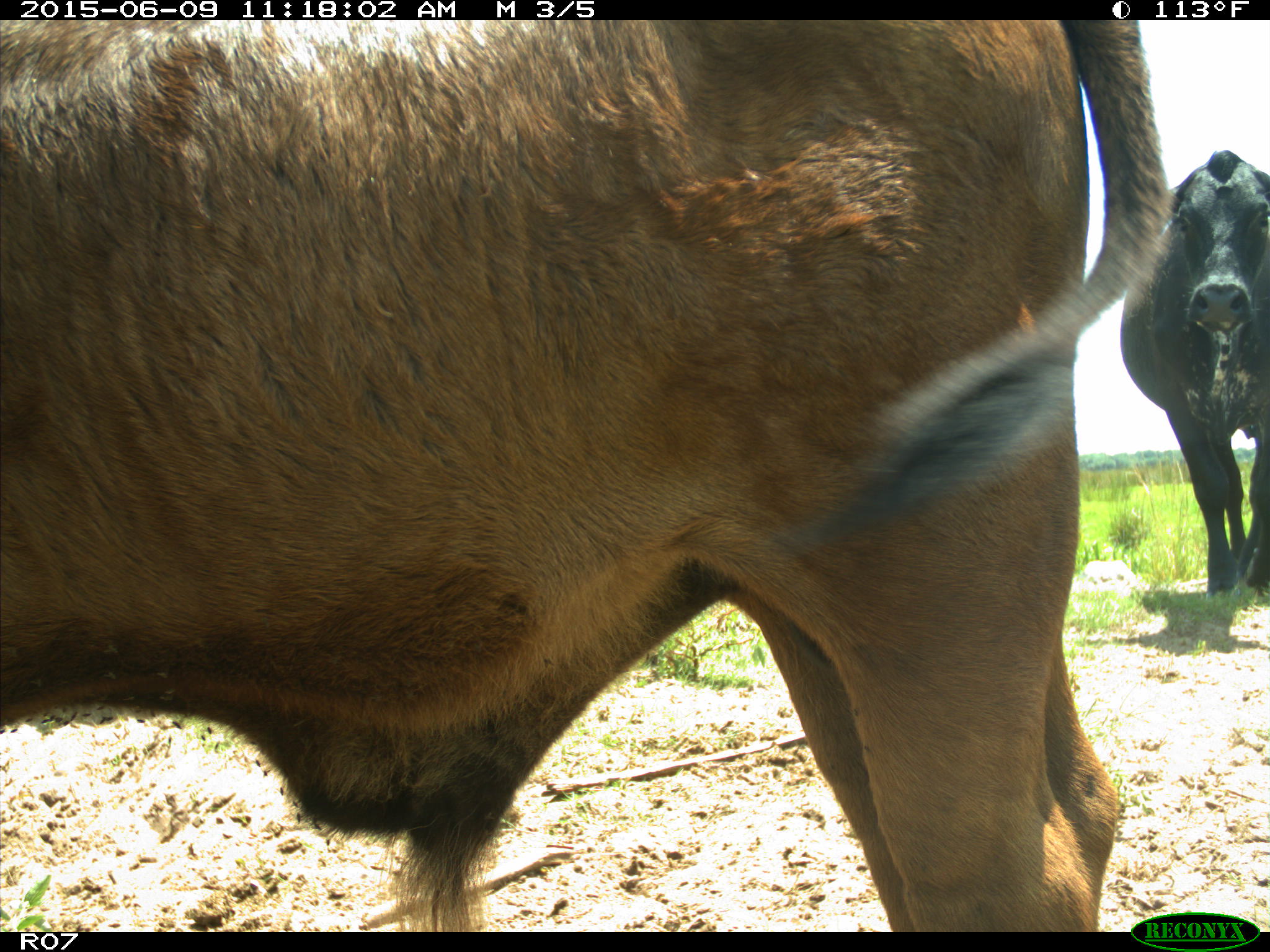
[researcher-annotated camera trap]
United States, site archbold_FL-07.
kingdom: Animalia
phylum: Chordata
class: Mammalia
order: Artiodactyla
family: Bovidae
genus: Bos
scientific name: Bos taurus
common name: domestic cow